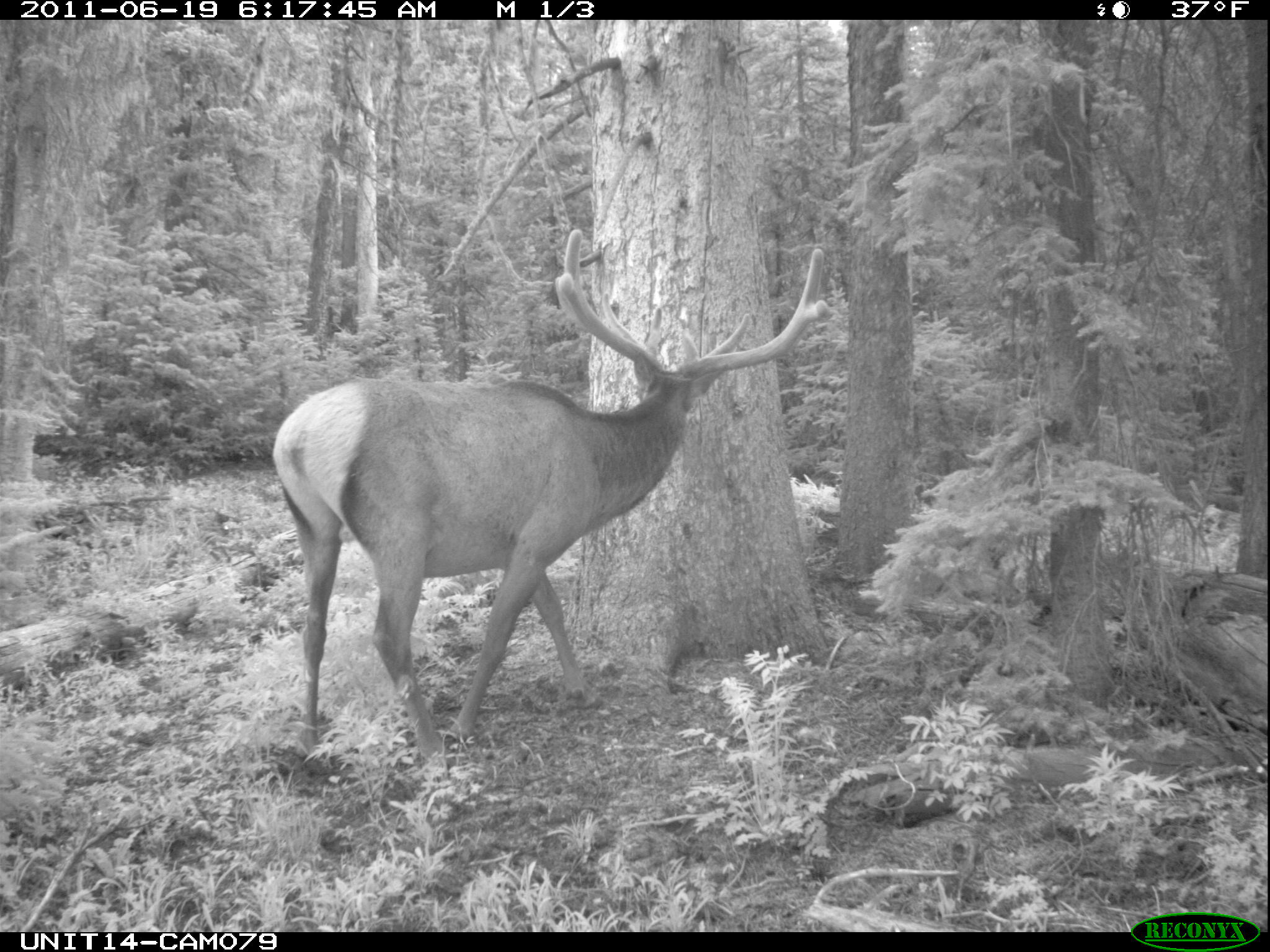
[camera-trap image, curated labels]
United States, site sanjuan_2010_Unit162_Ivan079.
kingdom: Animalia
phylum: Chordata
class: Mammalia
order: Artiodactyla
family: Cervidae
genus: Cervus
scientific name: Cervus elaphus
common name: red deer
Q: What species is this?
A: Cervus elaphus (red deer).